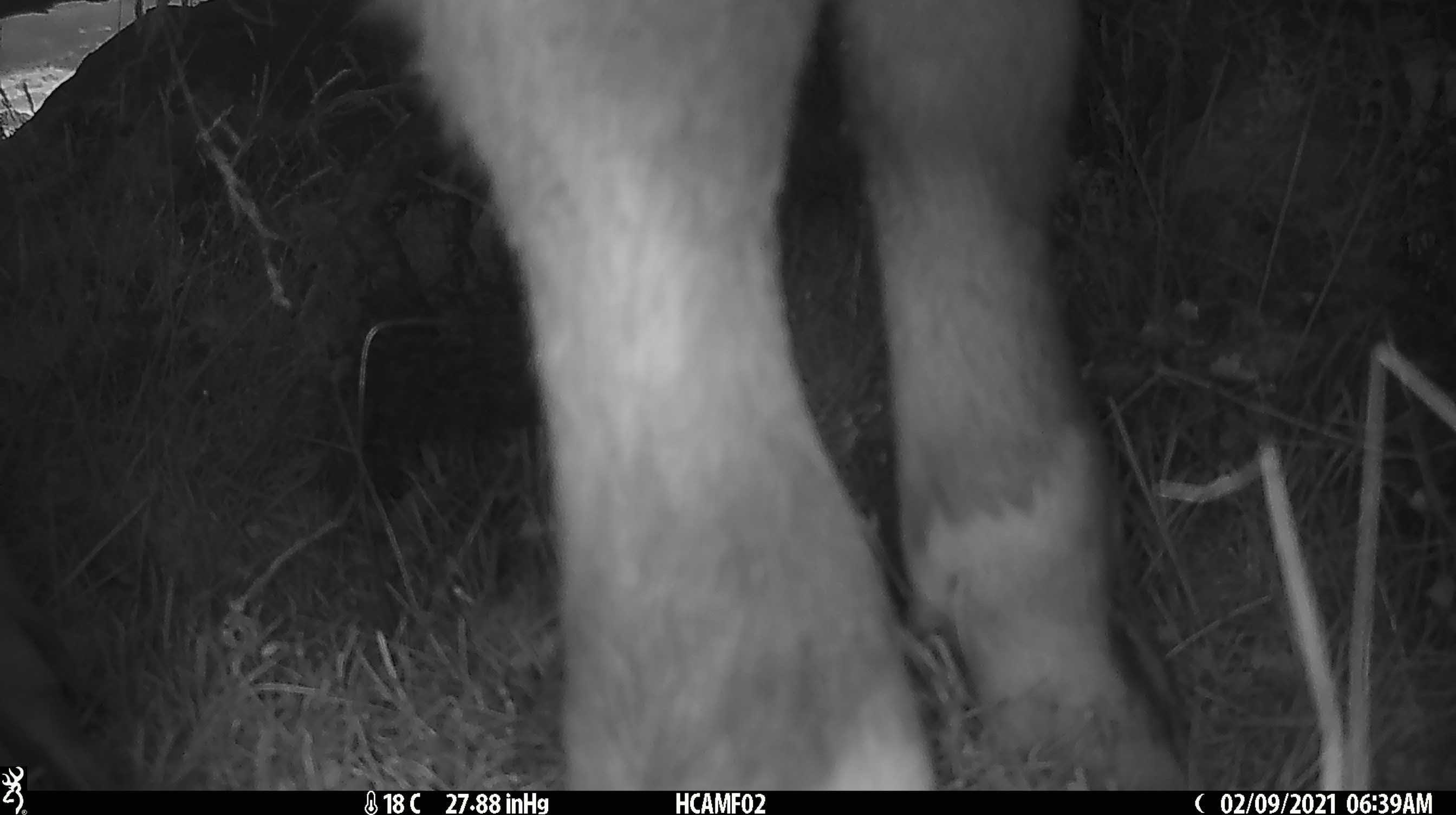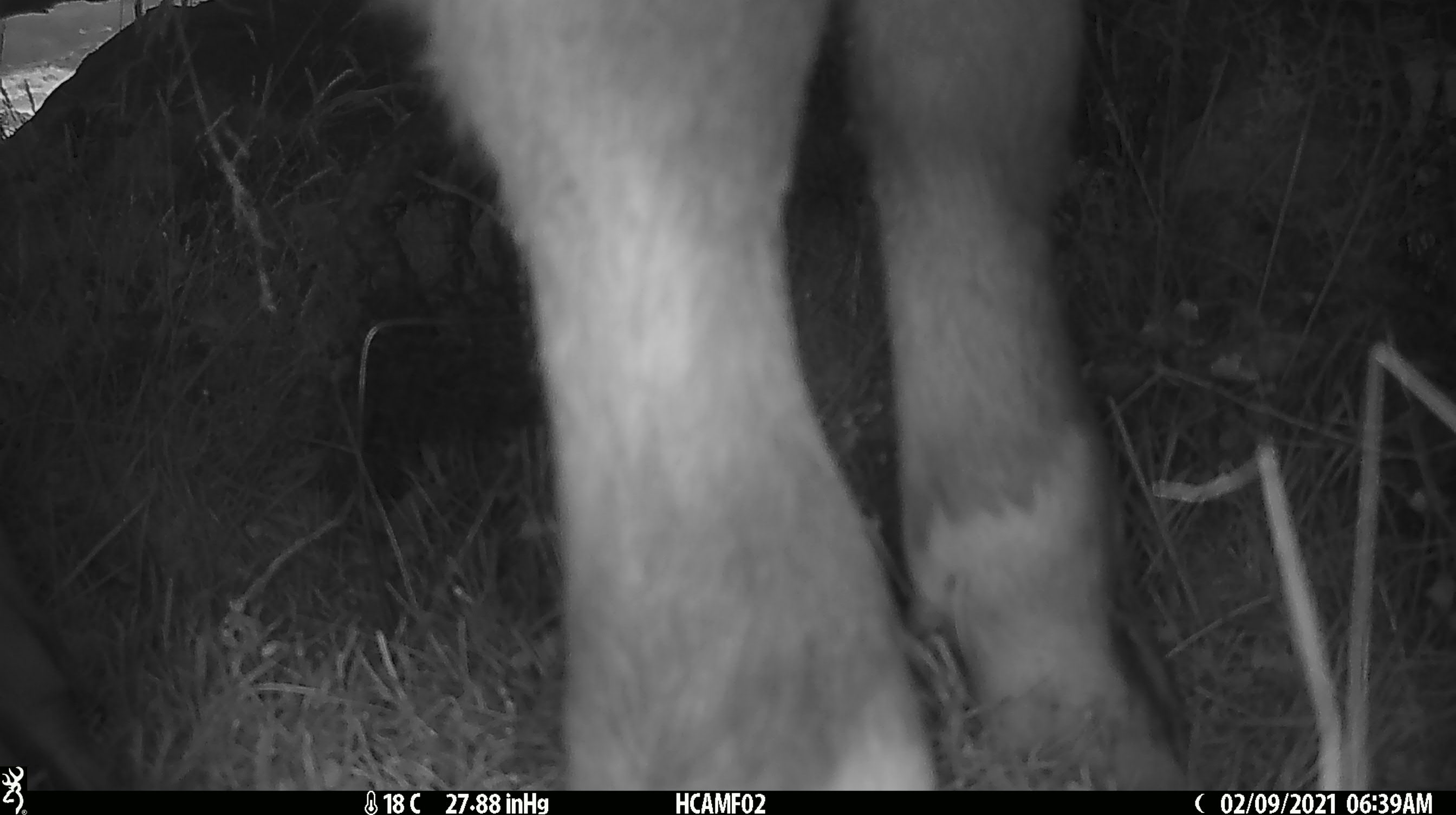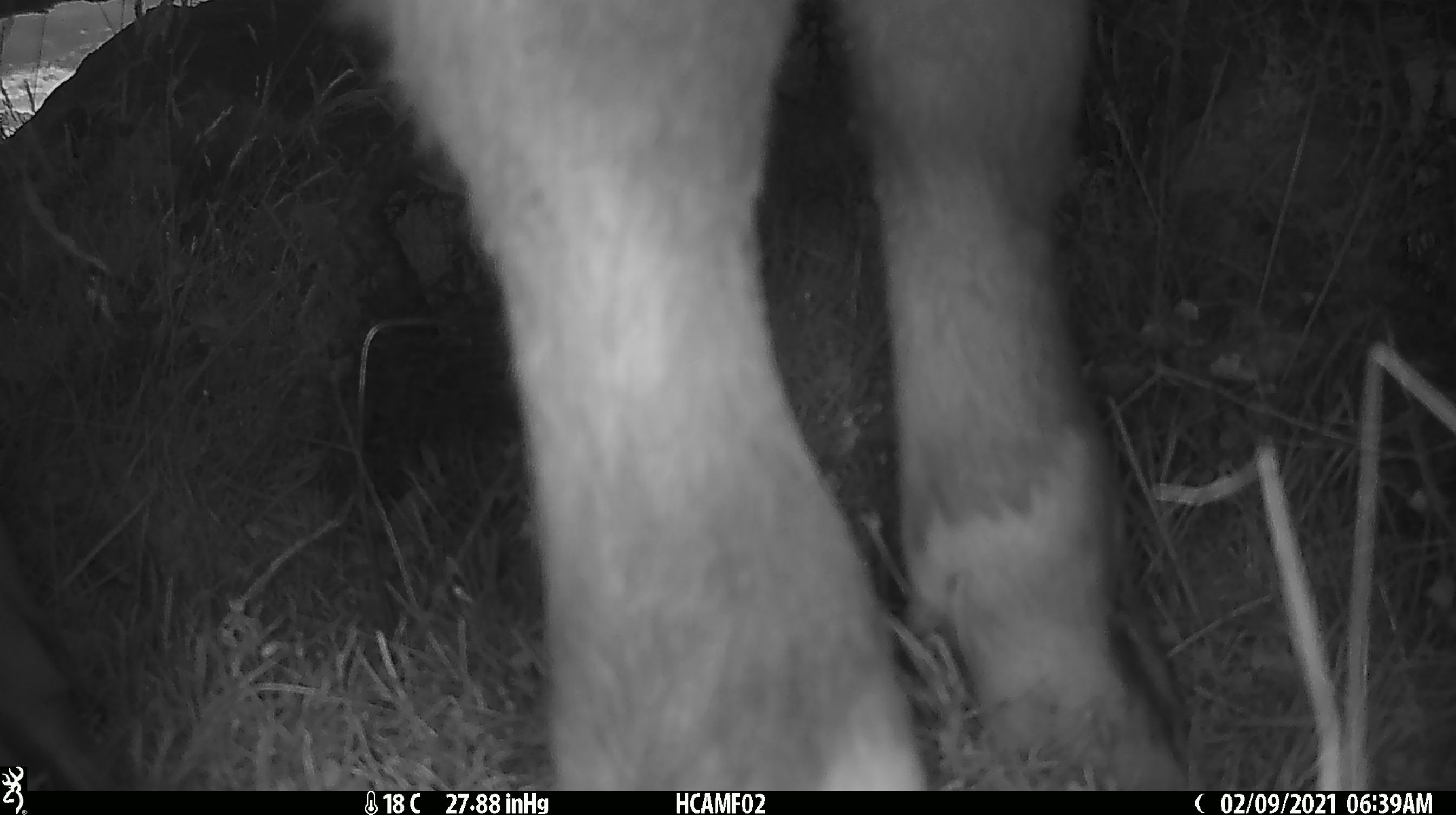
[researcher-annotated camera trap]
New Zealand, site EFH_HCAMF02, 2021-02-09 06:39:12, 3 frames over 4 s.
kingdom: Animalia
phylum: Chordata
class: Mammalia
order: Artiodactyla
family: Bovidae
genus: Bos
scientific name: Bos taurus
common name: domestic cow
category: cow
Cow (domestic cow) (Bos taurus).